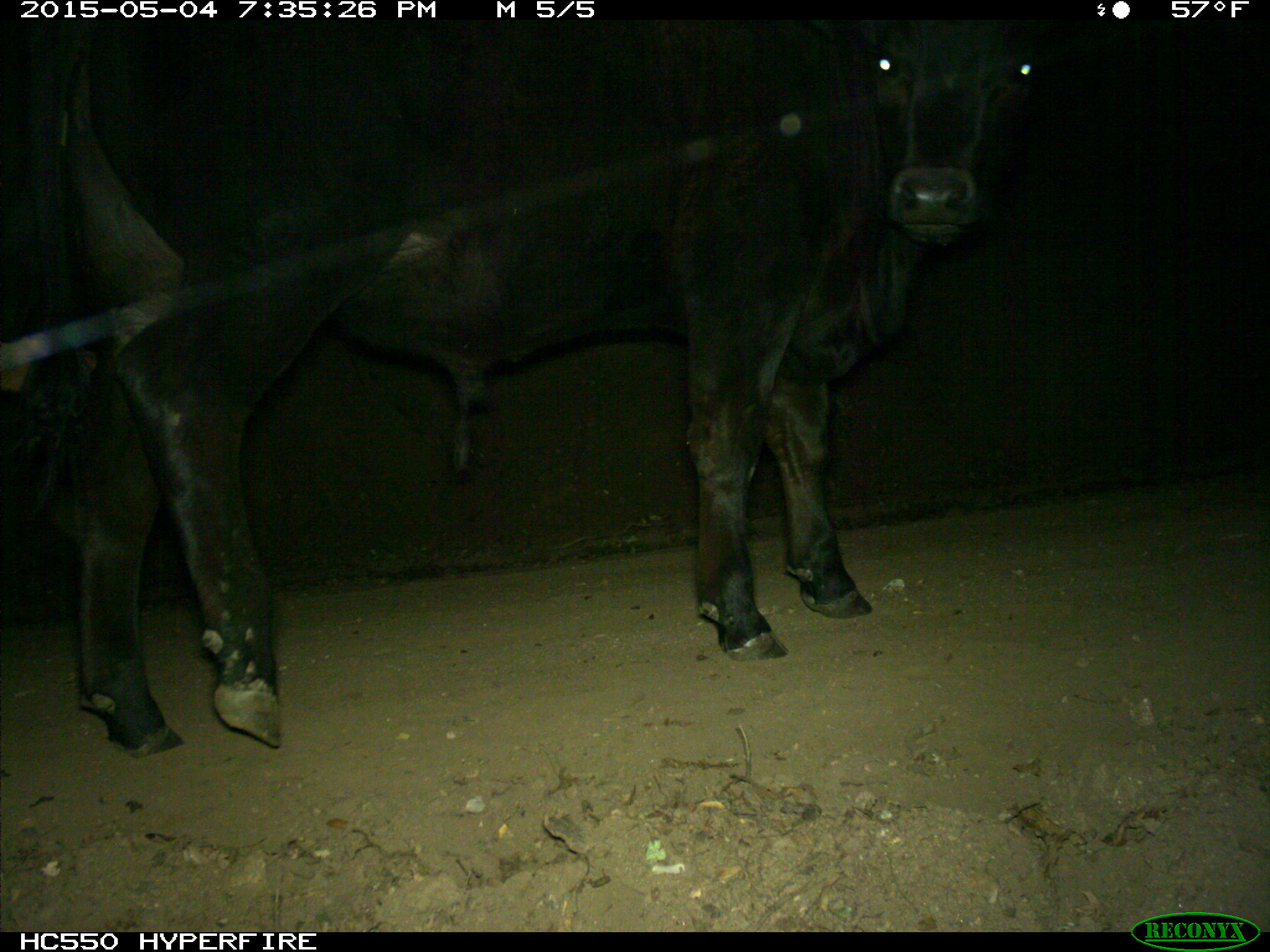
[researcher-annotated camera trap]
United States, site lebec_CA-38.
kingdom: Animalia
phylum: Chordata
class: Mammalia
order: Artiodactyla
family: Bovidae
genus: Bos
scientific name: Bos taurus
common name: domestic cow